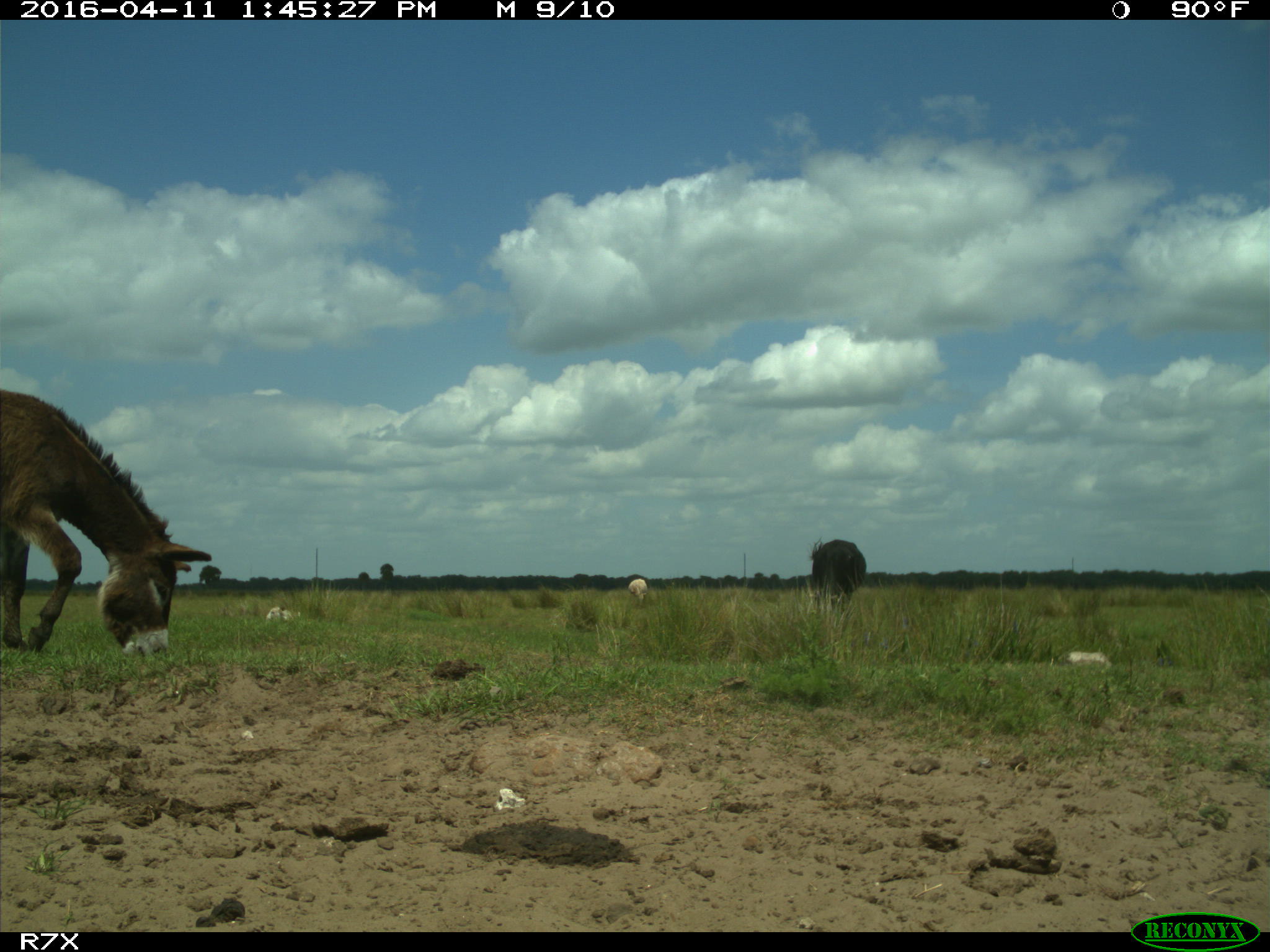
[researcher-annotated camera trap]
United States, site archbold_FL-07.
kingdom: Animalia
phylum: Chordata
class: Mammalia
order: Artiodactyla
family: Bovidae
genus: Bos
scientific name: Bos taurus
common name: domestic cow